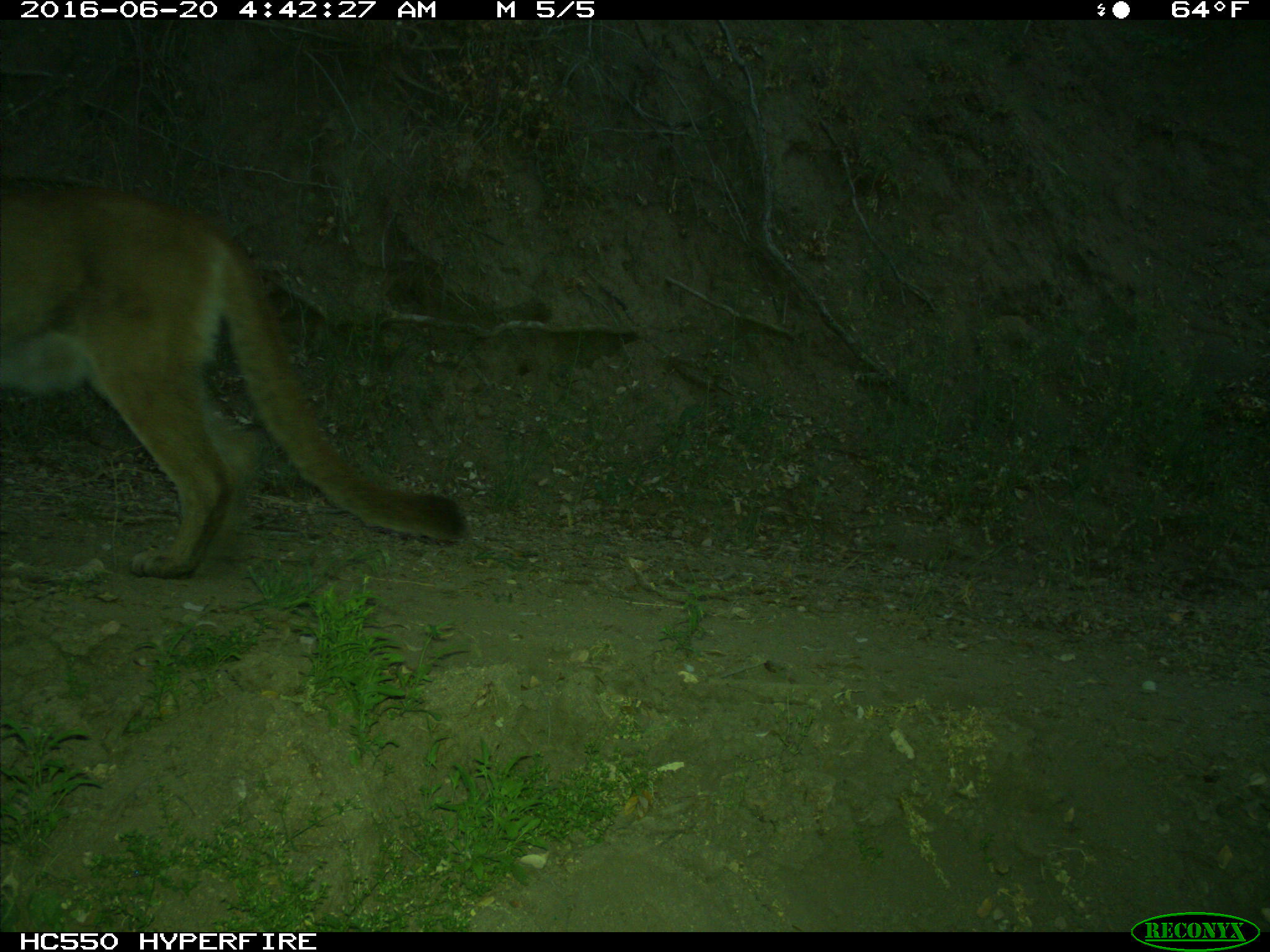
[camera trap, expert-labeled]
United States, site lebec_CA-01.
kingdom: Animalia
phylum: Chordata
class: Mammalia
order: Carnivora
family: Felidae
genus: Puma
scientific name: Puma concolor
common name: mountain lion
Puma concolor (mountain lion).